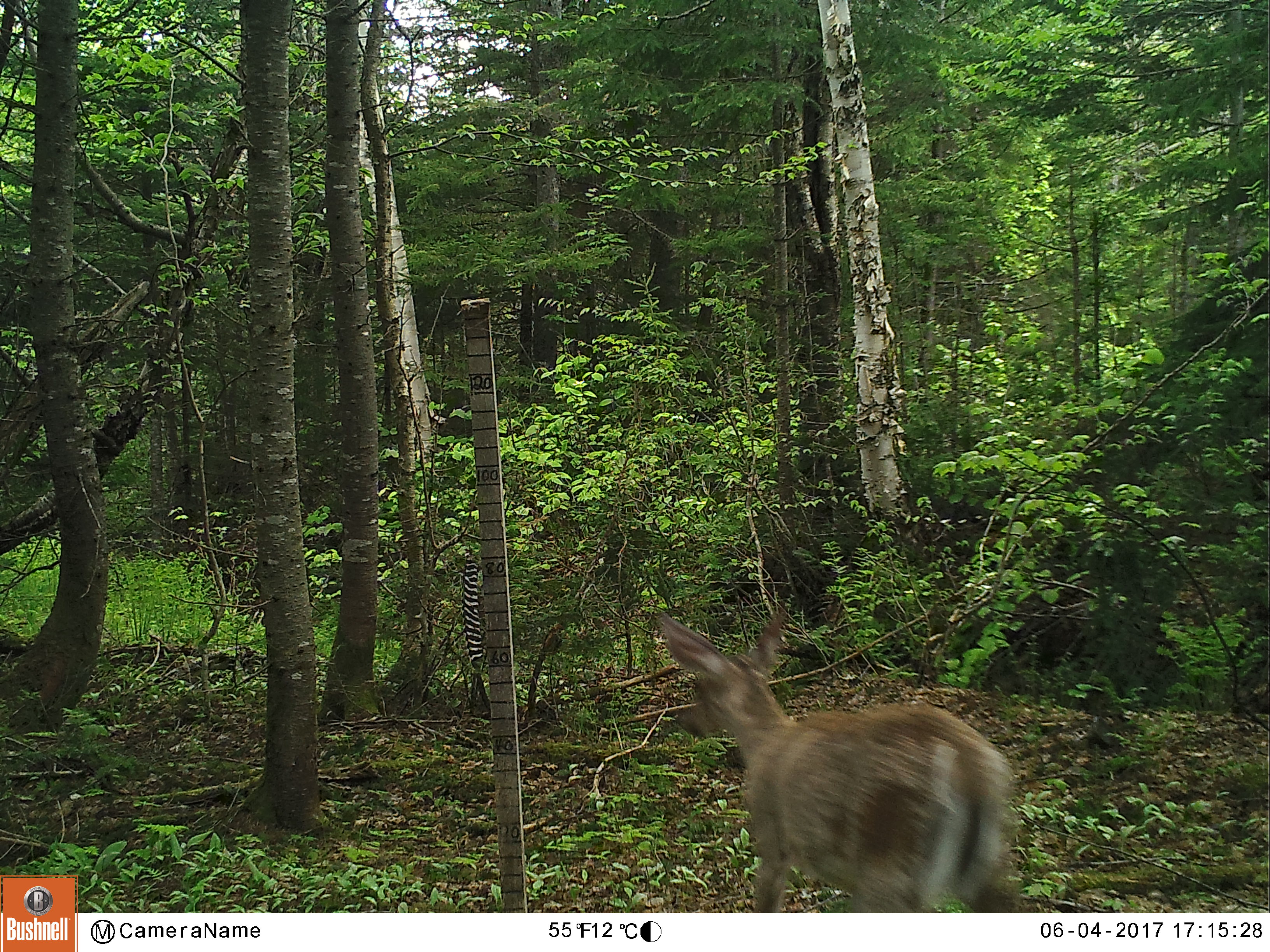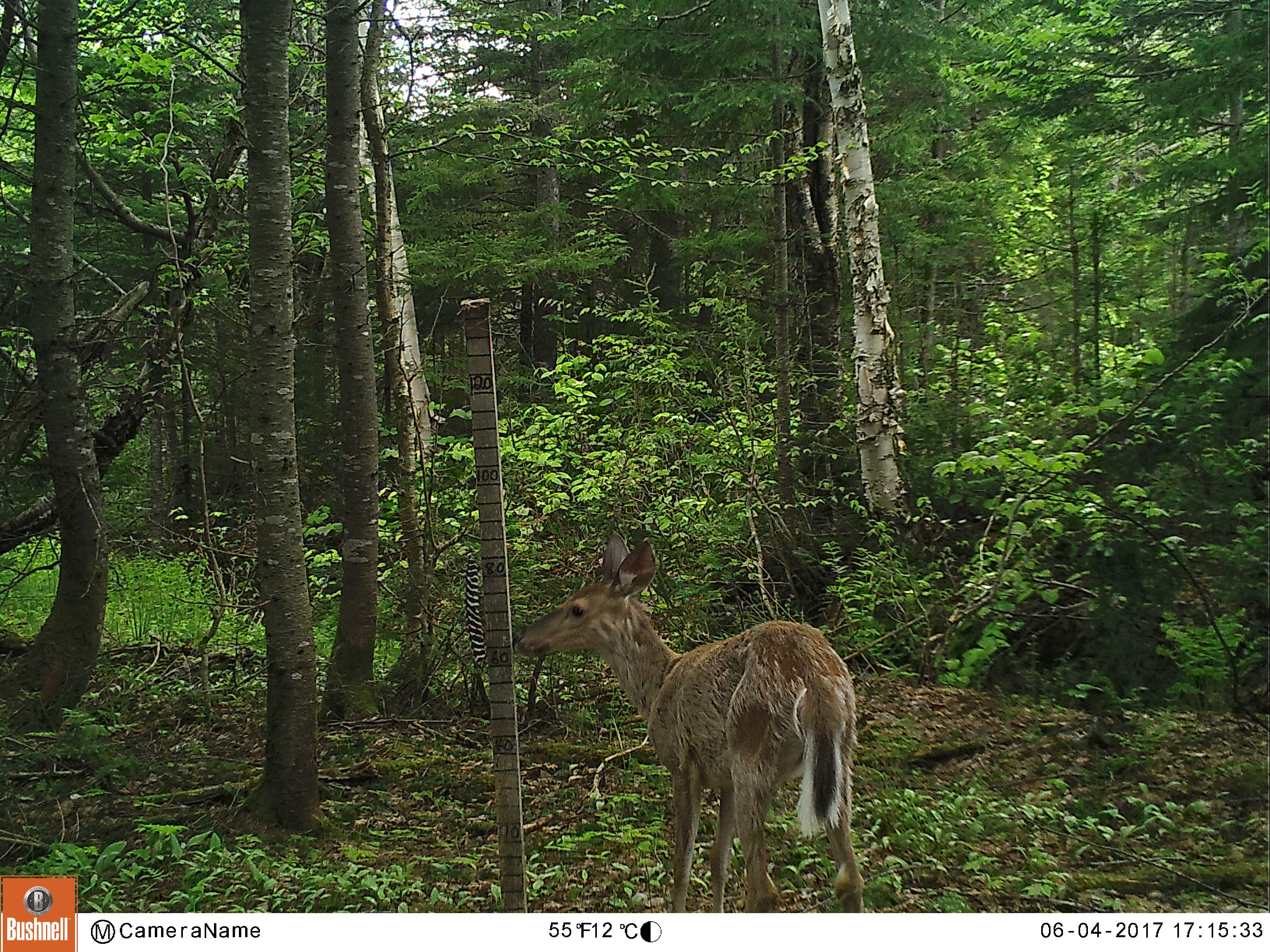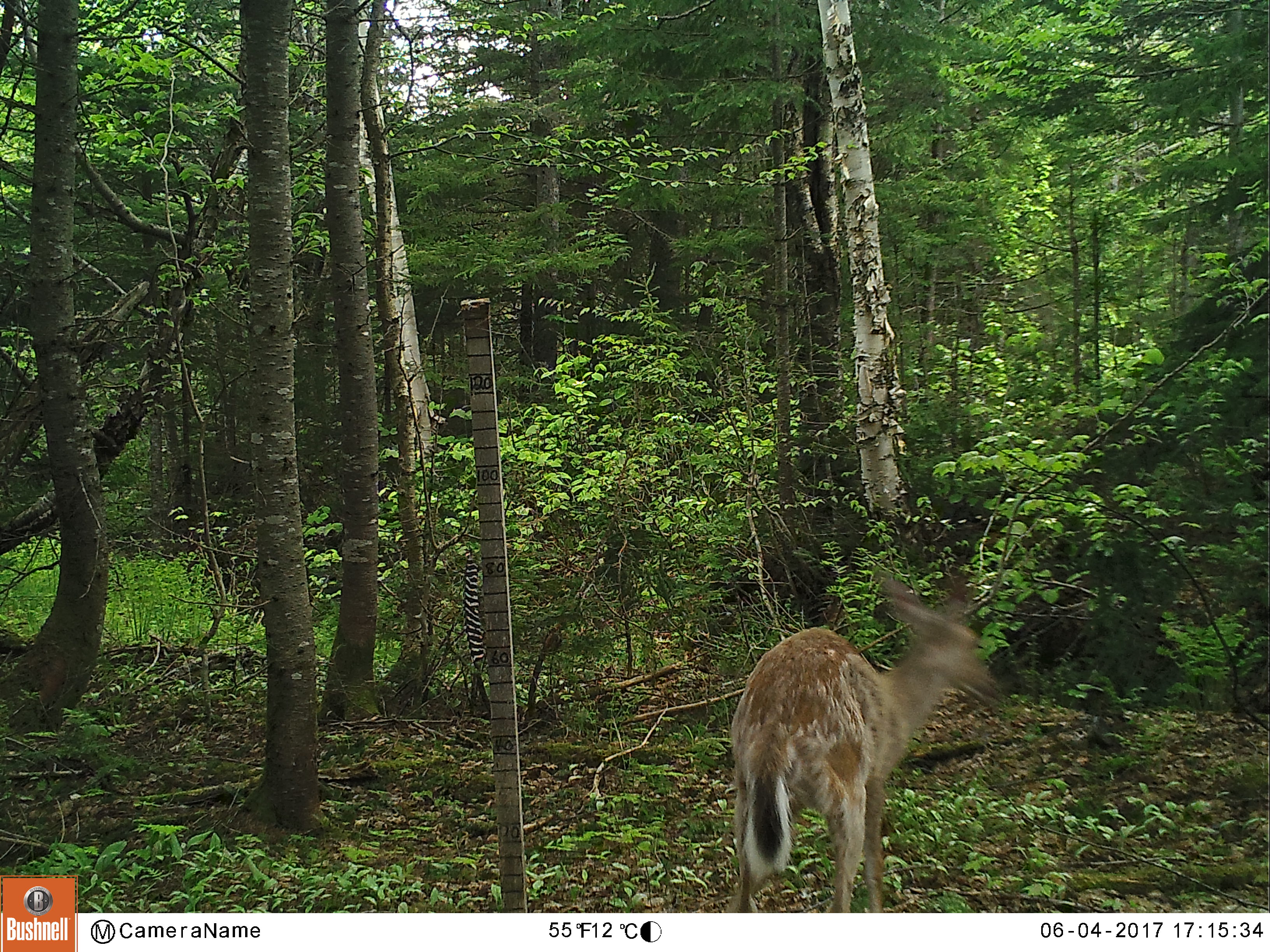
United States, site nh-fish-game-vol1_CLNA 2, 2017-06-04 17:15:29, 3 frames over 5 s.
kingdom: Animalia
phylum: Chordata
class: Mammalia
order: Artiodactyla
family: Cervidae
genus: Odocoileus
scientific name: Odocoileus virginianus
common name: white-tailed deer